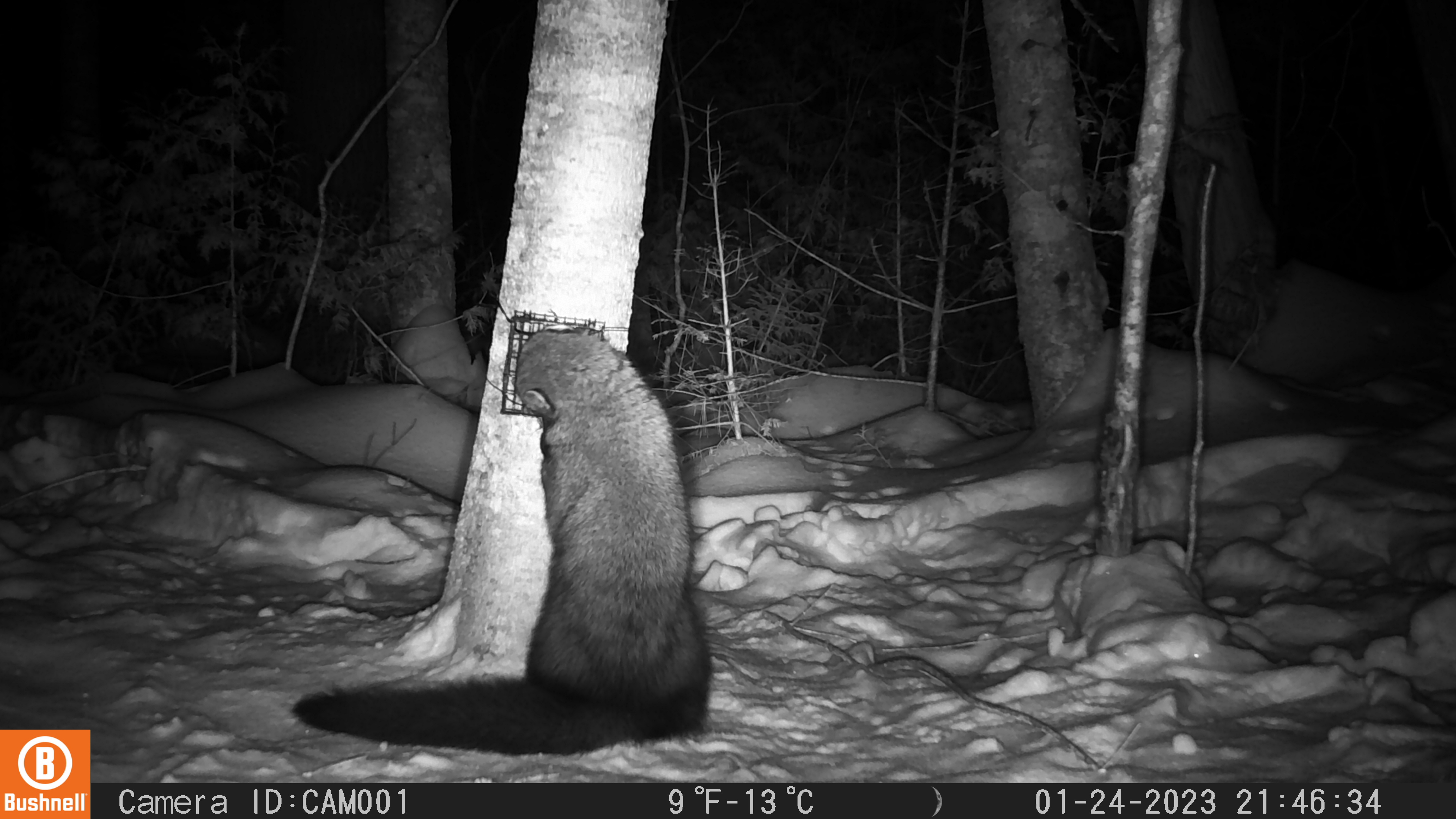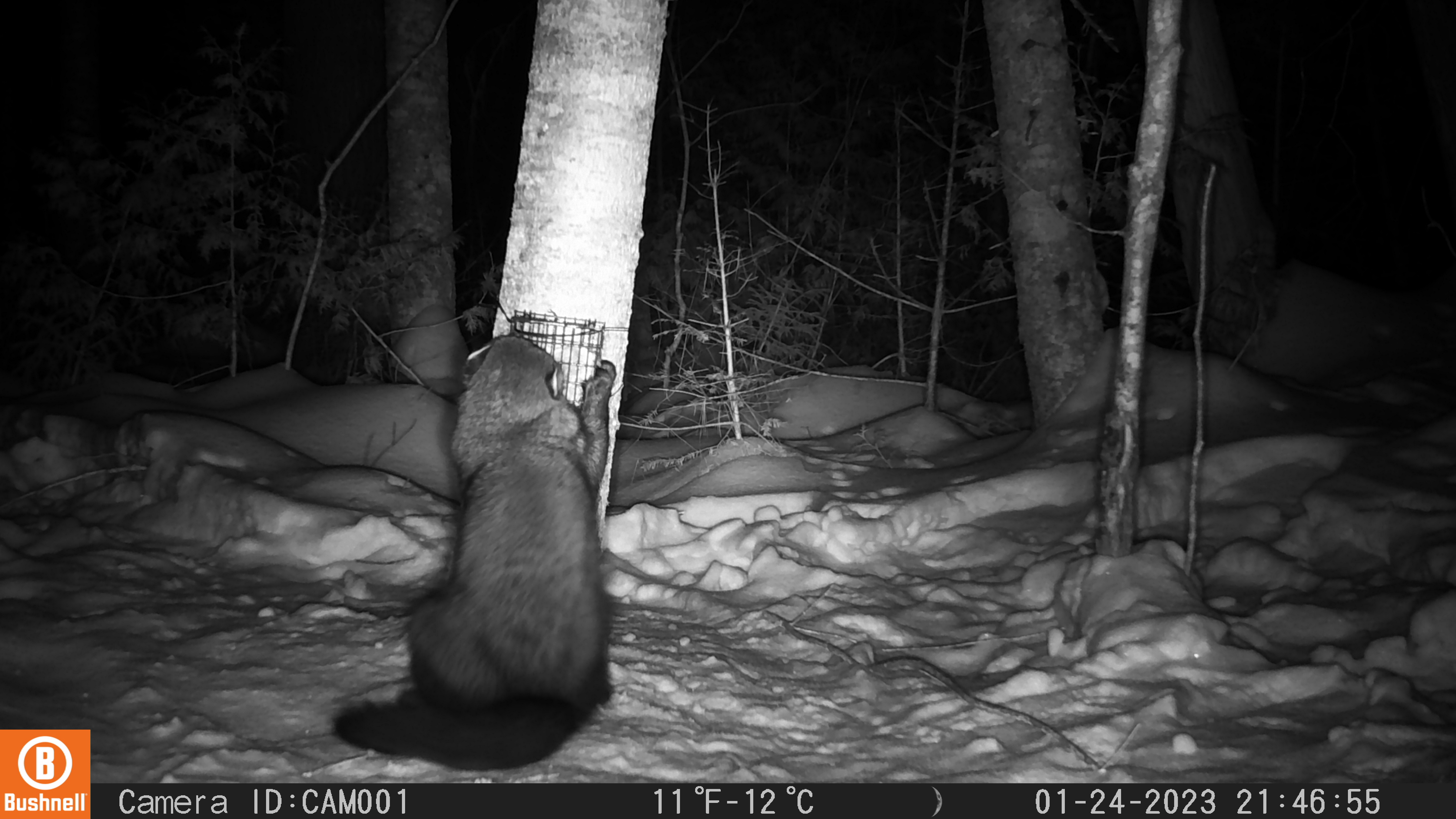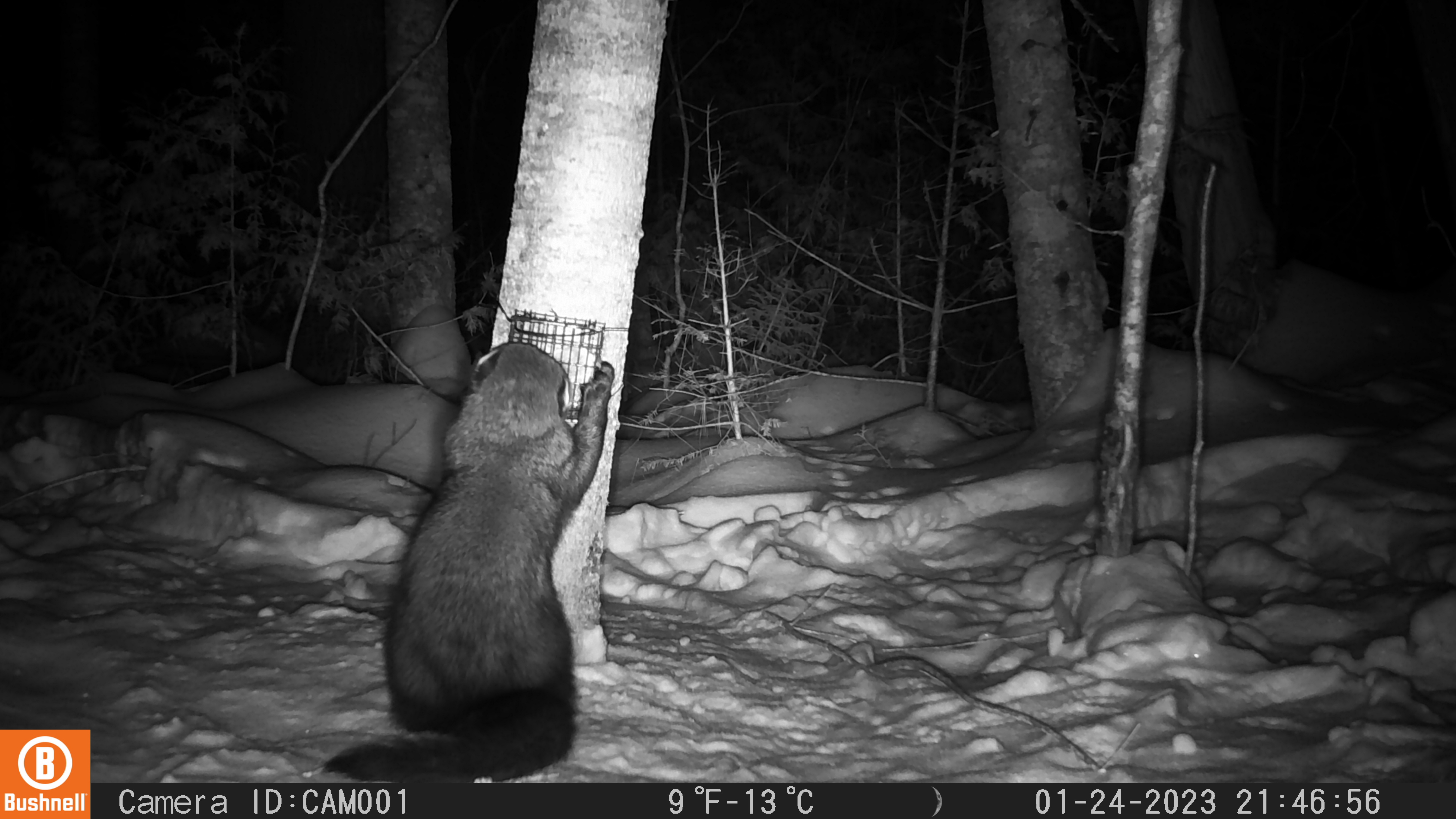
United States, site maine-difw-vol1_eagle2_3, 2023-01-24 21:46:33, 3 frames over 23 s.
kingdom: Animalia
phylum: Chordata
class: Mammalia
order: Carnivora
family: Mustelidae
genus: Pekania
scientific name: Pekania pennanti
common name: fisher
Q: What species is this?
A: Fisher (Pekania pennanti).